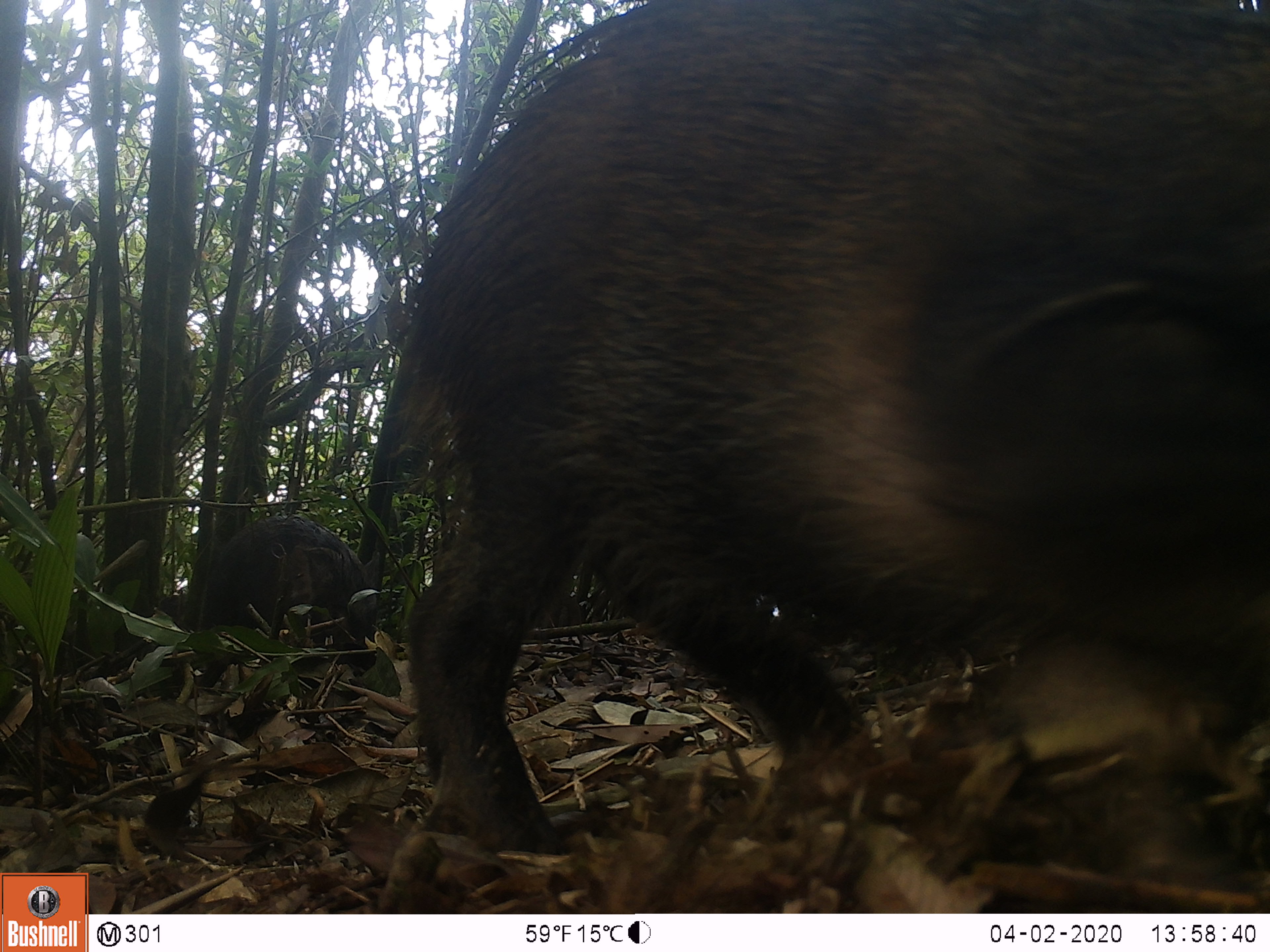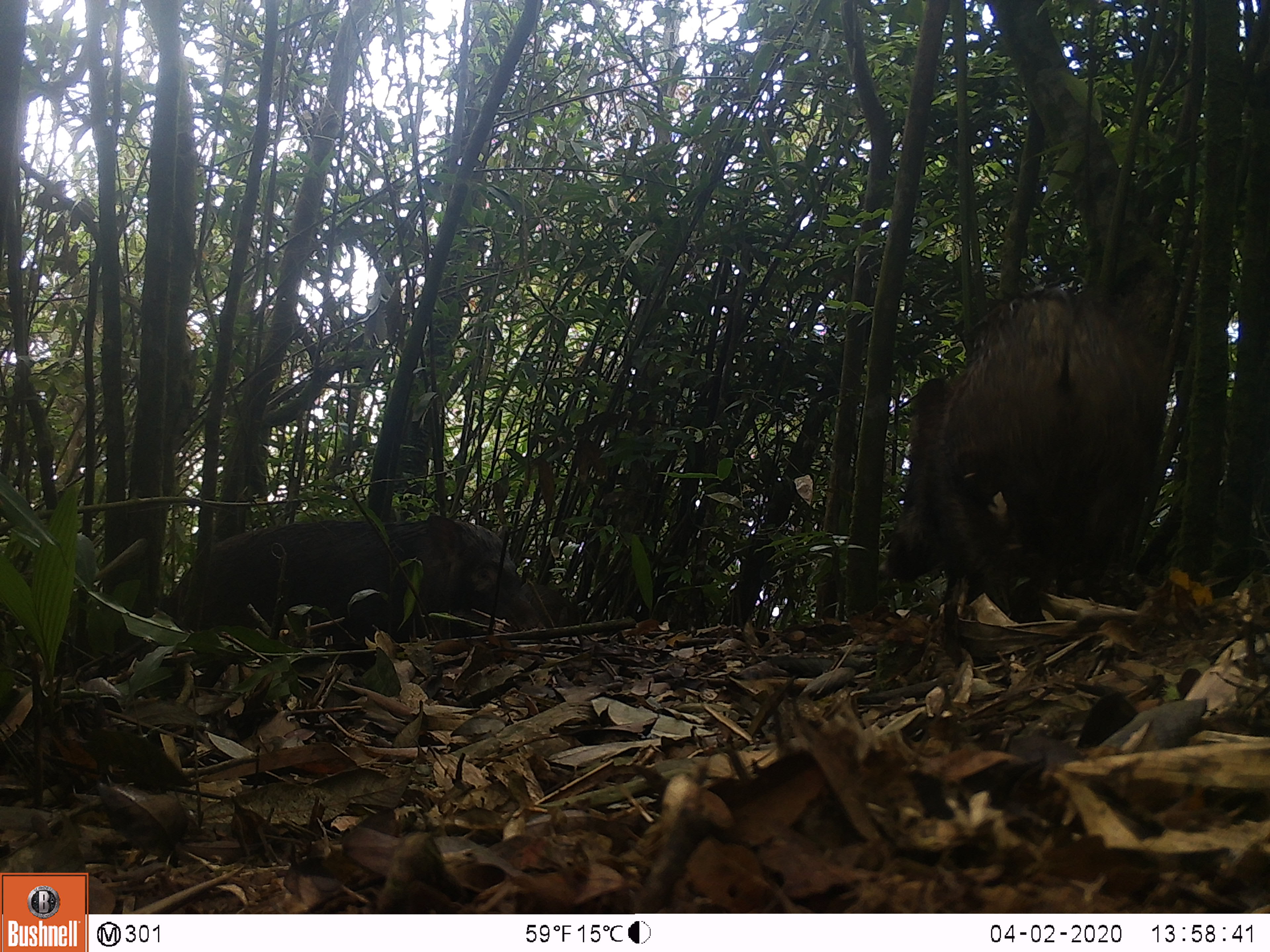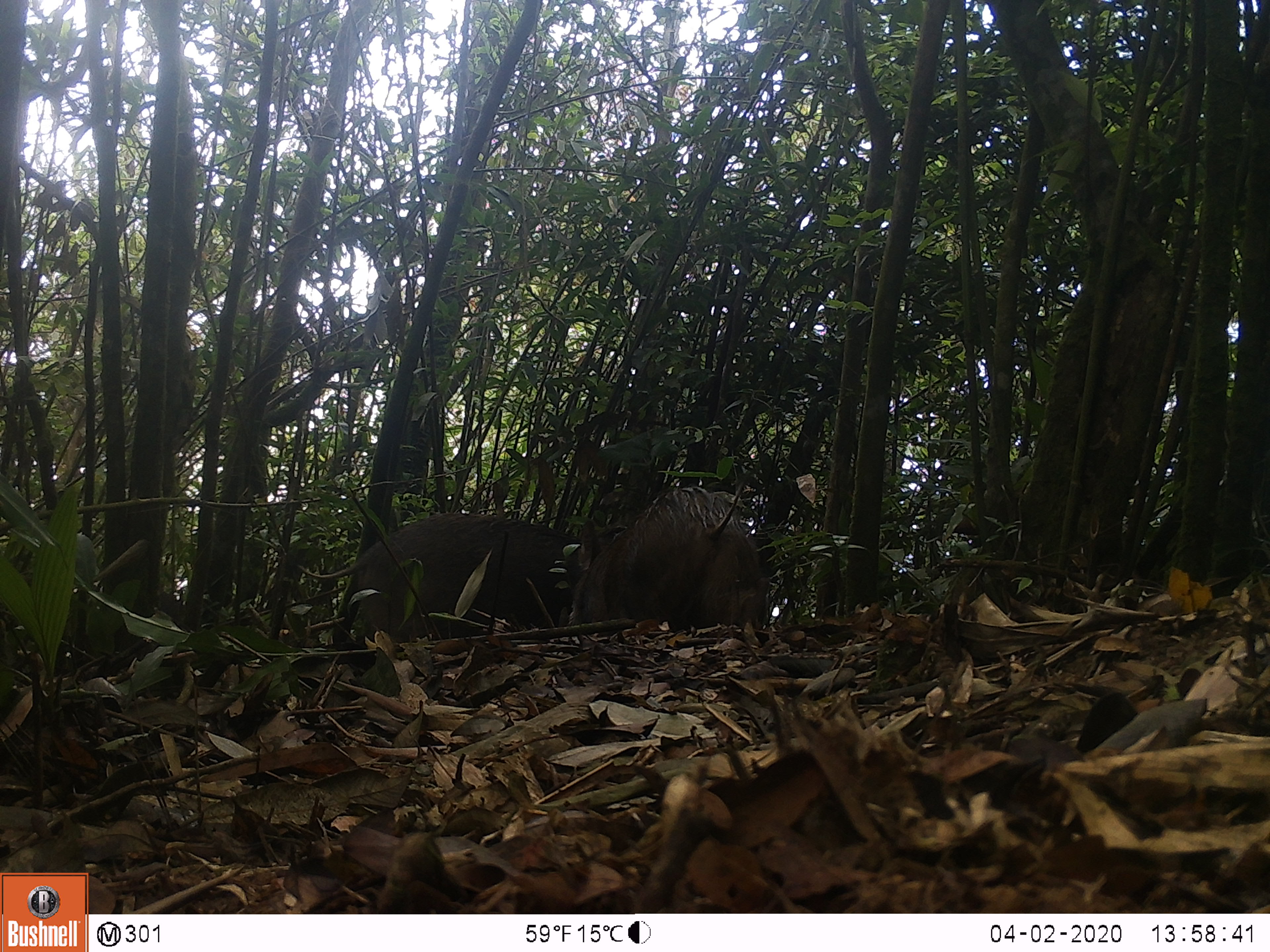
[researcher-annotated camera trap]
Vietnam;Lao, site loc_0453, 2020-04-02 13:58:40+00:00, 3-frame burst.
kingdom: Animalia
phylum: Chordata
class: Mammalia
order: Artiodactyla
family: Suidae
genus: Sus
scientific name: Sus scrofa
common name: eurasian wild pig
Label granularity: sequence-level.